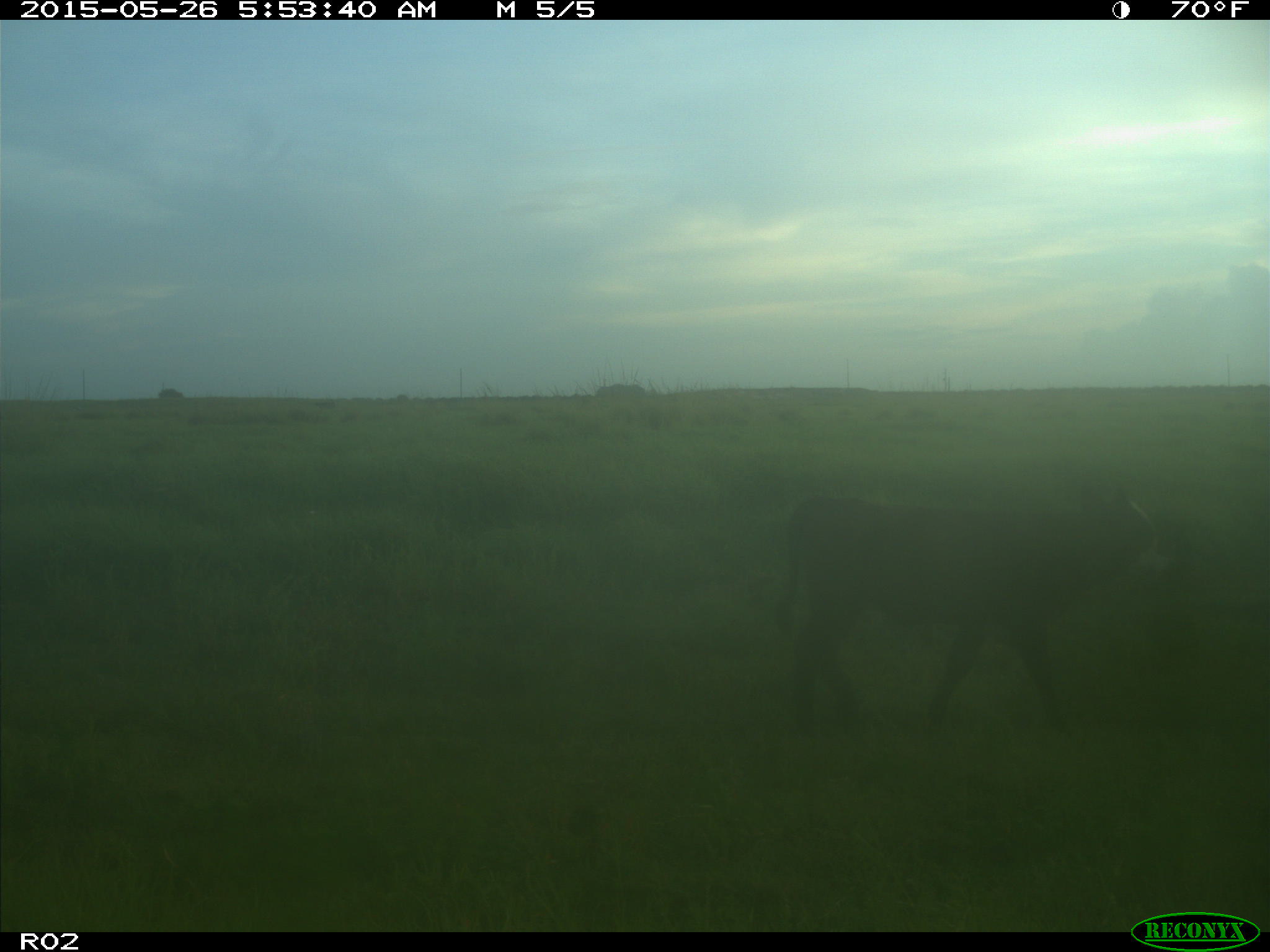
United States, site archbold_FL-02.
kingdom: Animalia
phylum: Chordata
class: Mammalia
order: Artiodactyla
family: Bovidae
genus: Bos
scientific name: Bos taurus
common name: domestic cow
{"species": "Bos taurus (domestic cow)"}